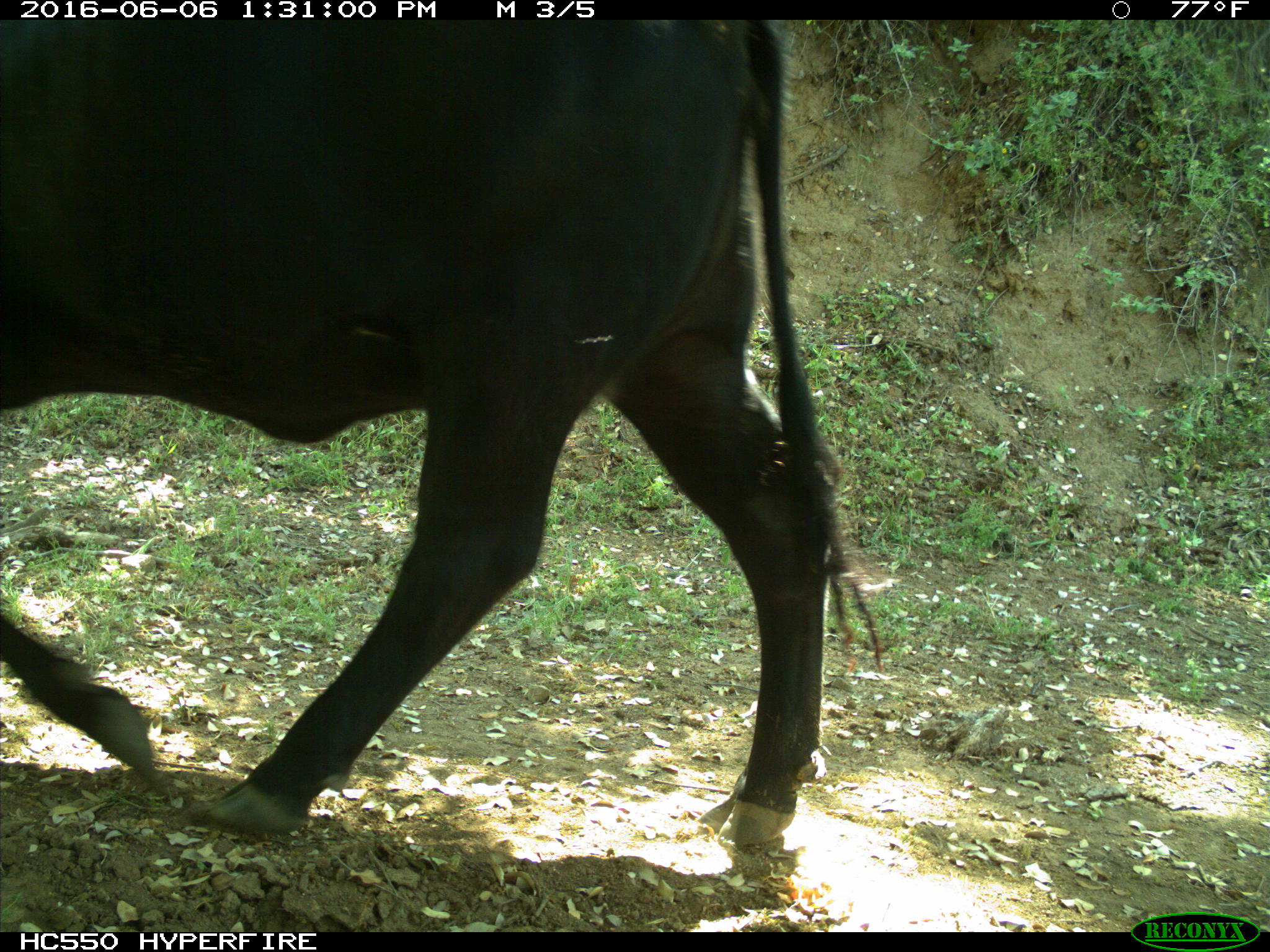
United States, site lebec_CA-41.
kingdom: Animalia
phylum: Chordata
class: Mammalia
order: Artiodactyla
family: Bovidae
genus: Bos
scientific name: Bos taurus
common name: domestic cow